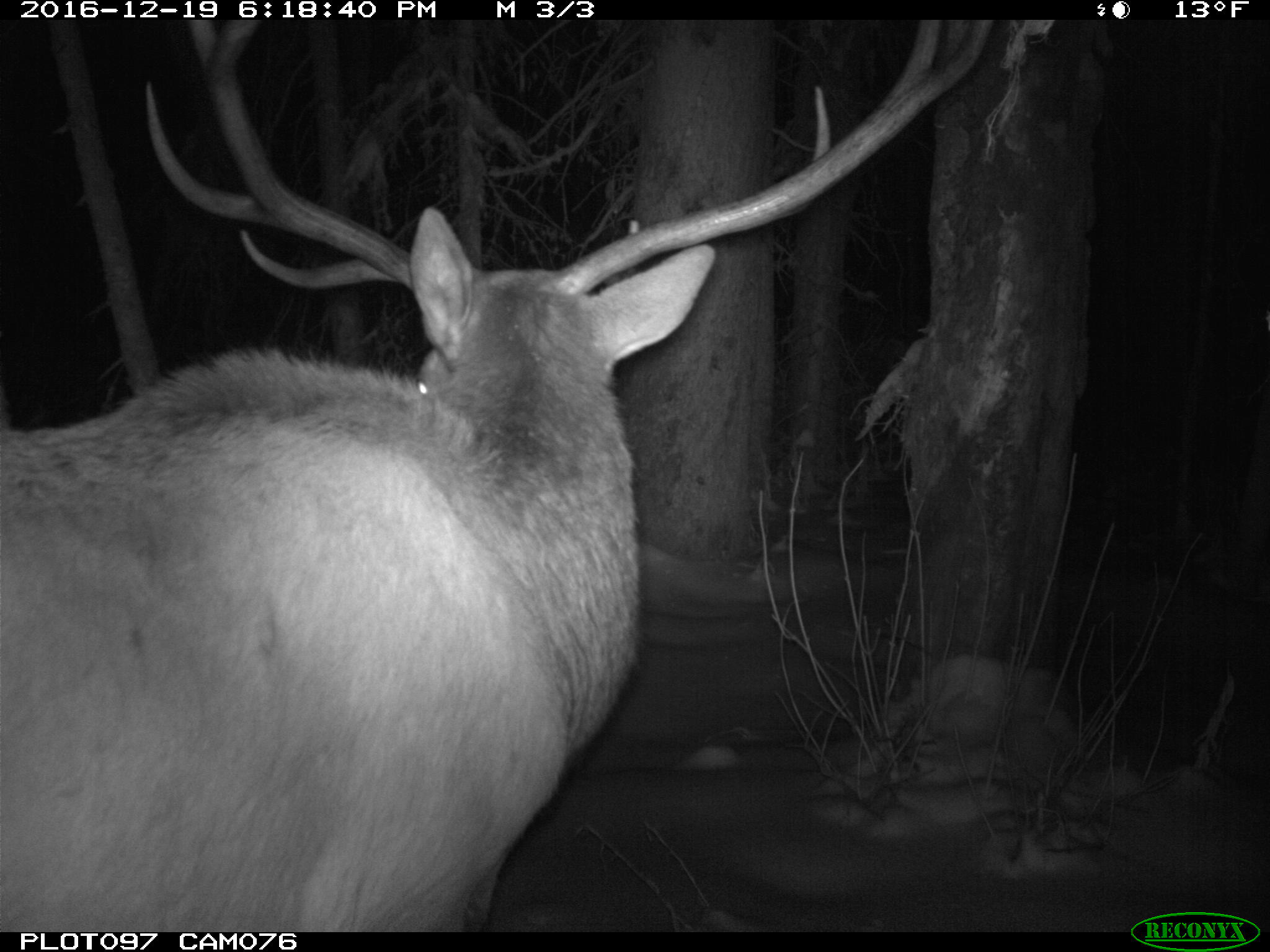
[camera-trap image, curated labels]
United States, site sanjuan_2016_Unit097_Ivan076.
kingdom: Animalia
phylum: Chordata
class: Mammalia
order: Artiodactyla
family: Cervidae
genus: Cervus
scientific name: Cervus elaphus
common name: red deer